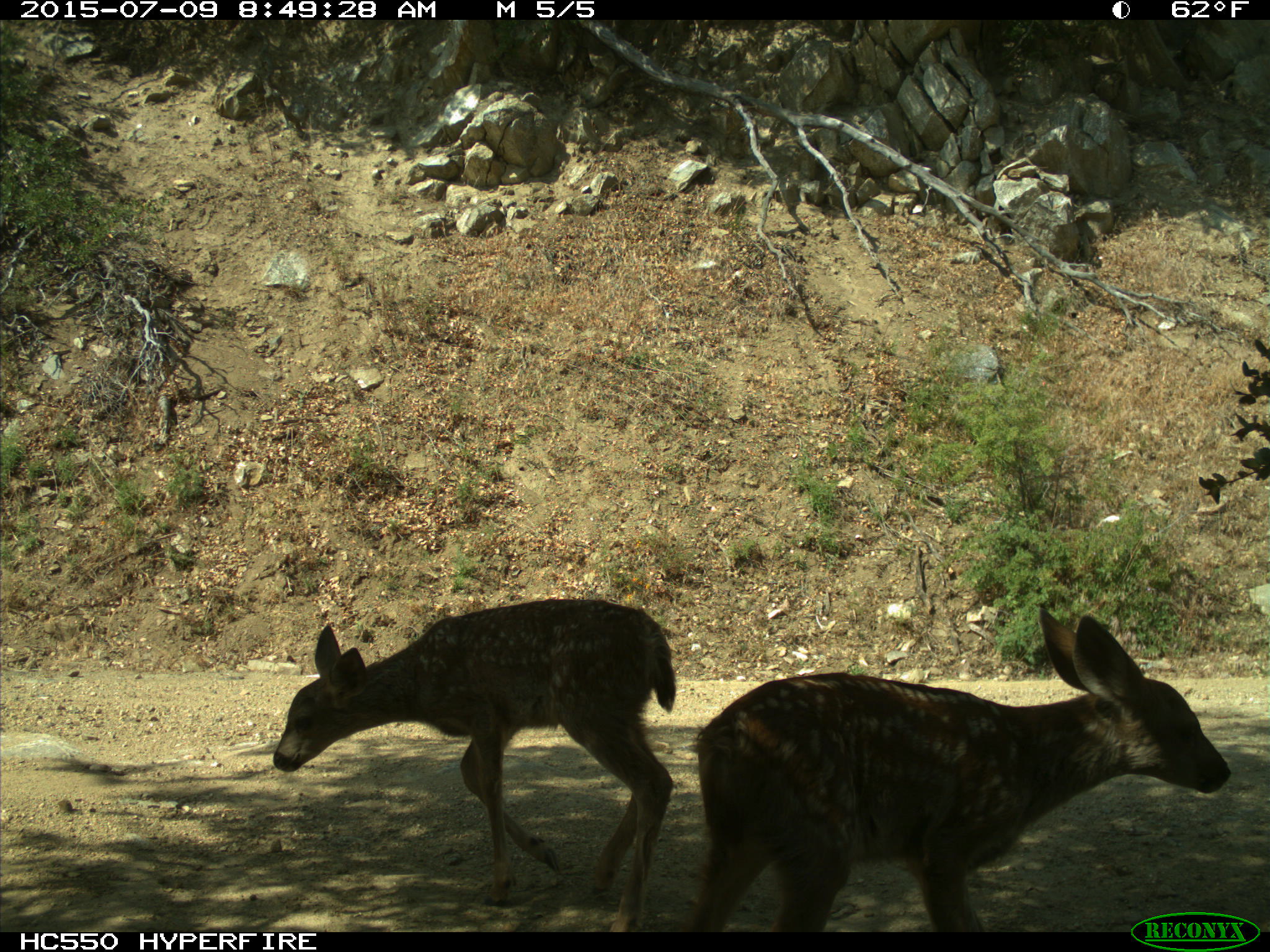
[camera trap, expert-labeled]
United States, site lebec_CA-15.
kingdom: Animalia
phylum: Chordata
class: Mammalia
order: Artiodactyla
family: Cervidae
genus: Odocoileus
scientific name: Odocoileus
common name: deer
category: unidentified deer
Unidentified deer (deer) (Odocoileus).